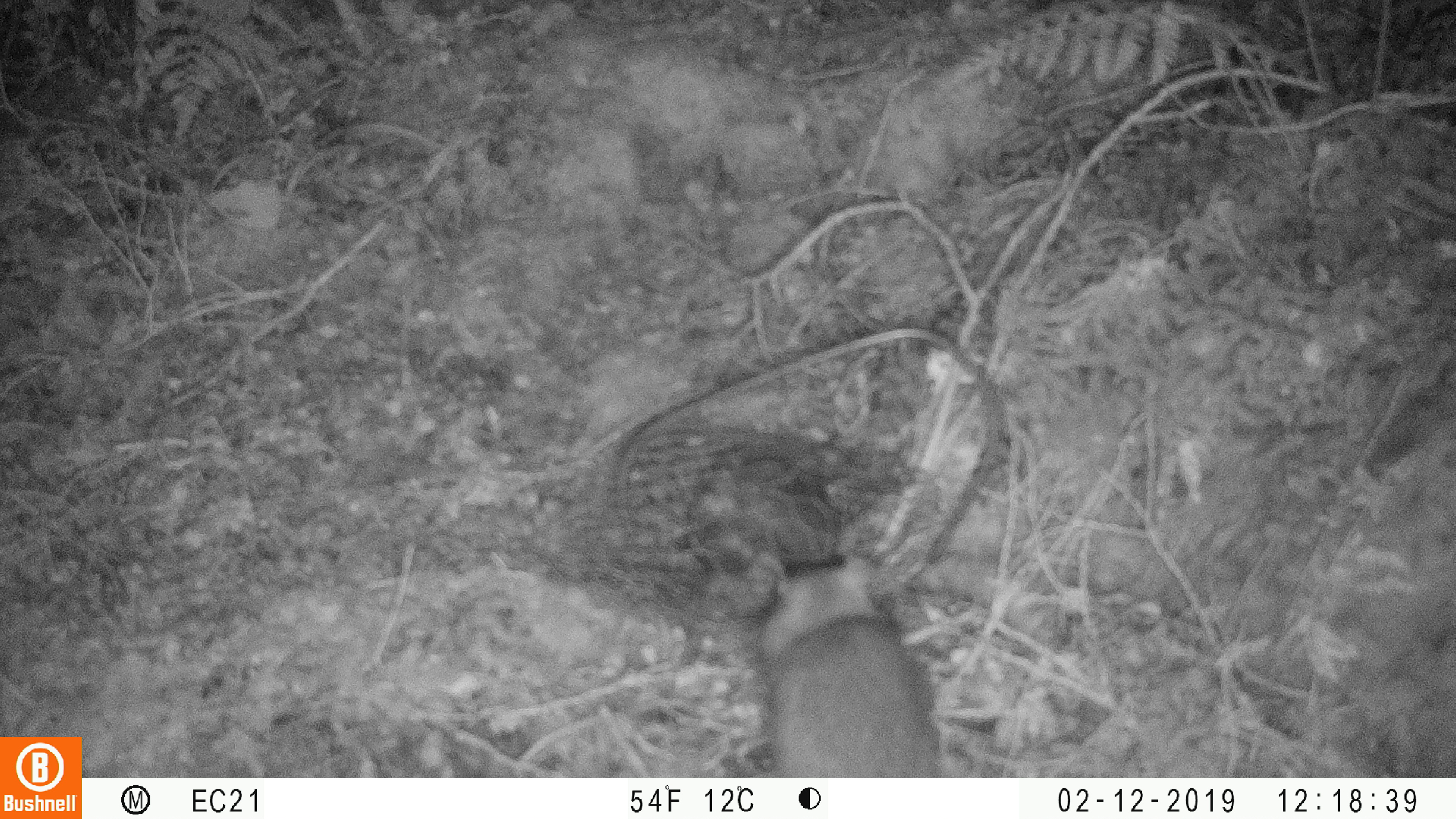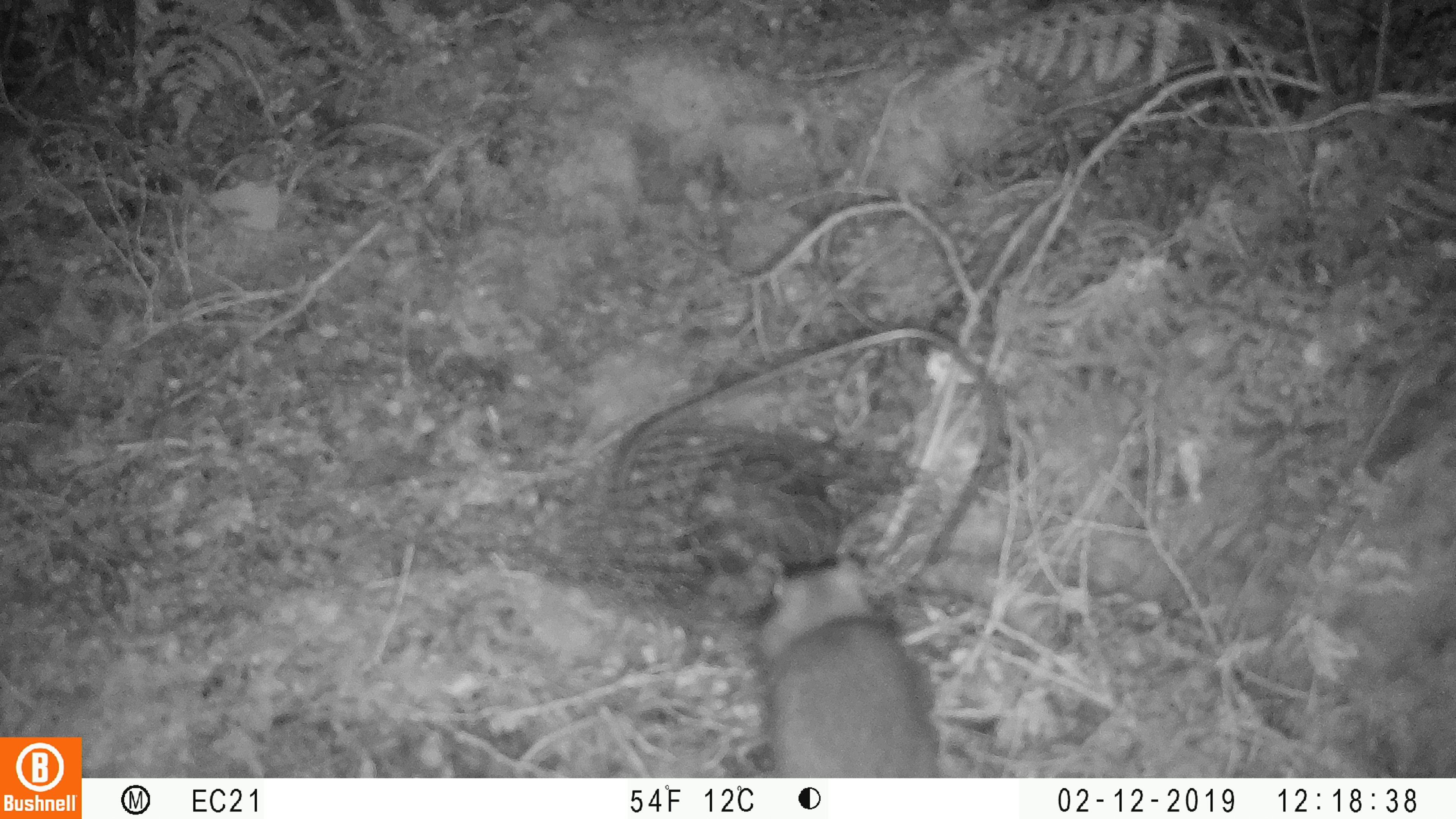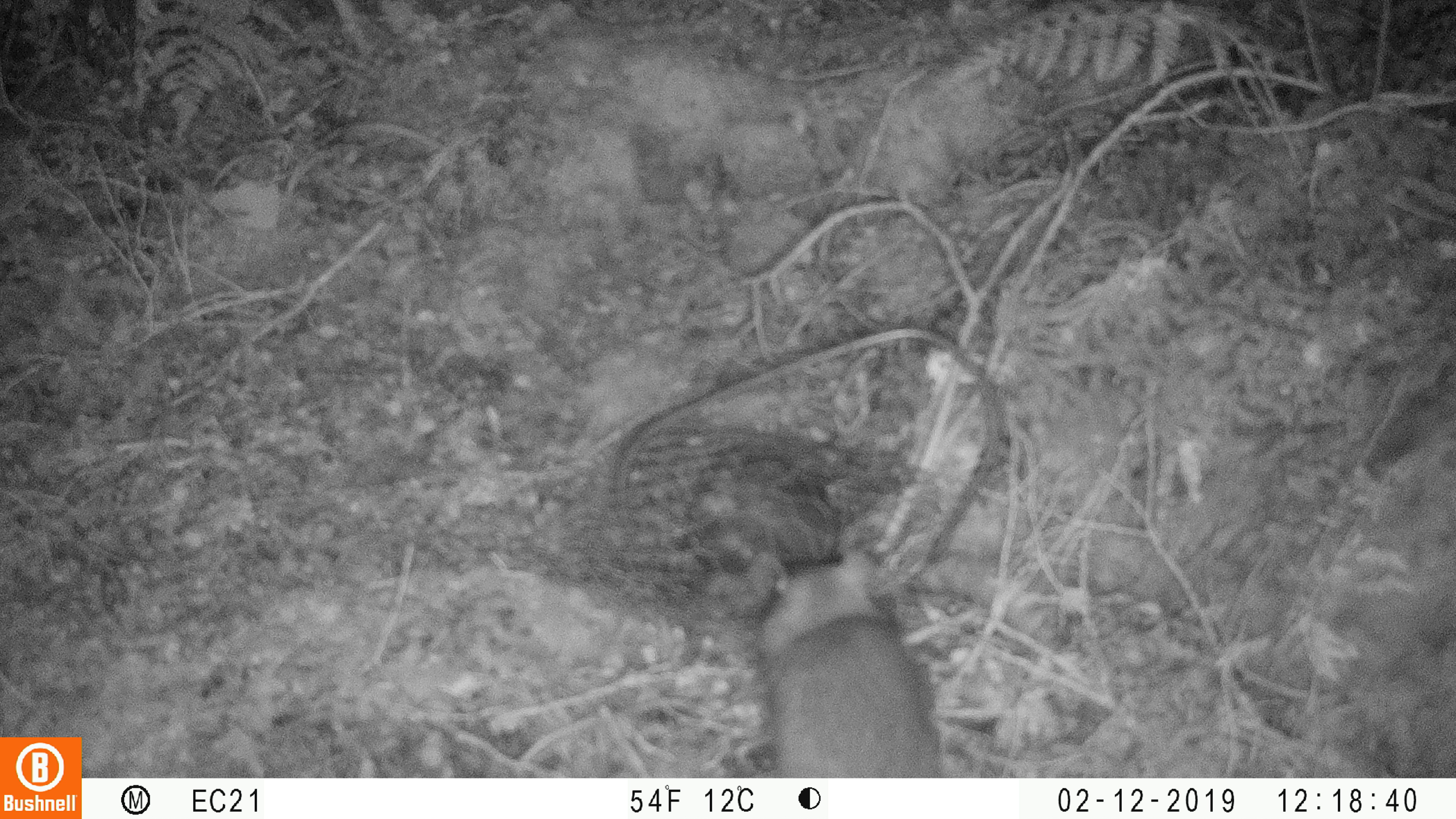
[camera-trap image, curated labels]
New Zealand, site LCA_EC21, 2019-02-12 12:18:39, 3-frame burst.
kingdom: Animalia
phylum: Chordata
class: Mammalia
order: Rodentia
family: Muridae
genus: Rattus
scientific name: Rattus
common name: rat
Rat (Rattus).